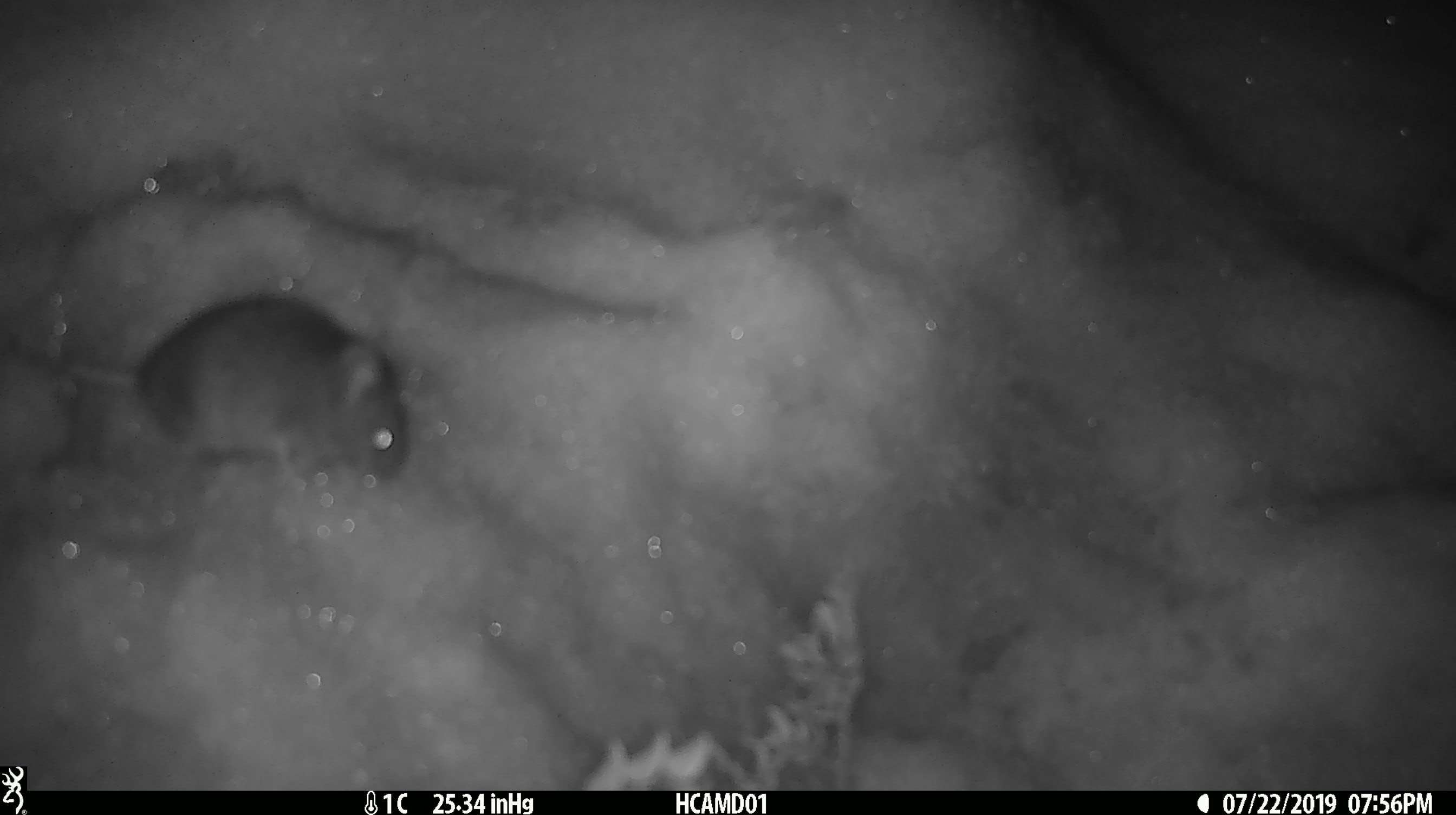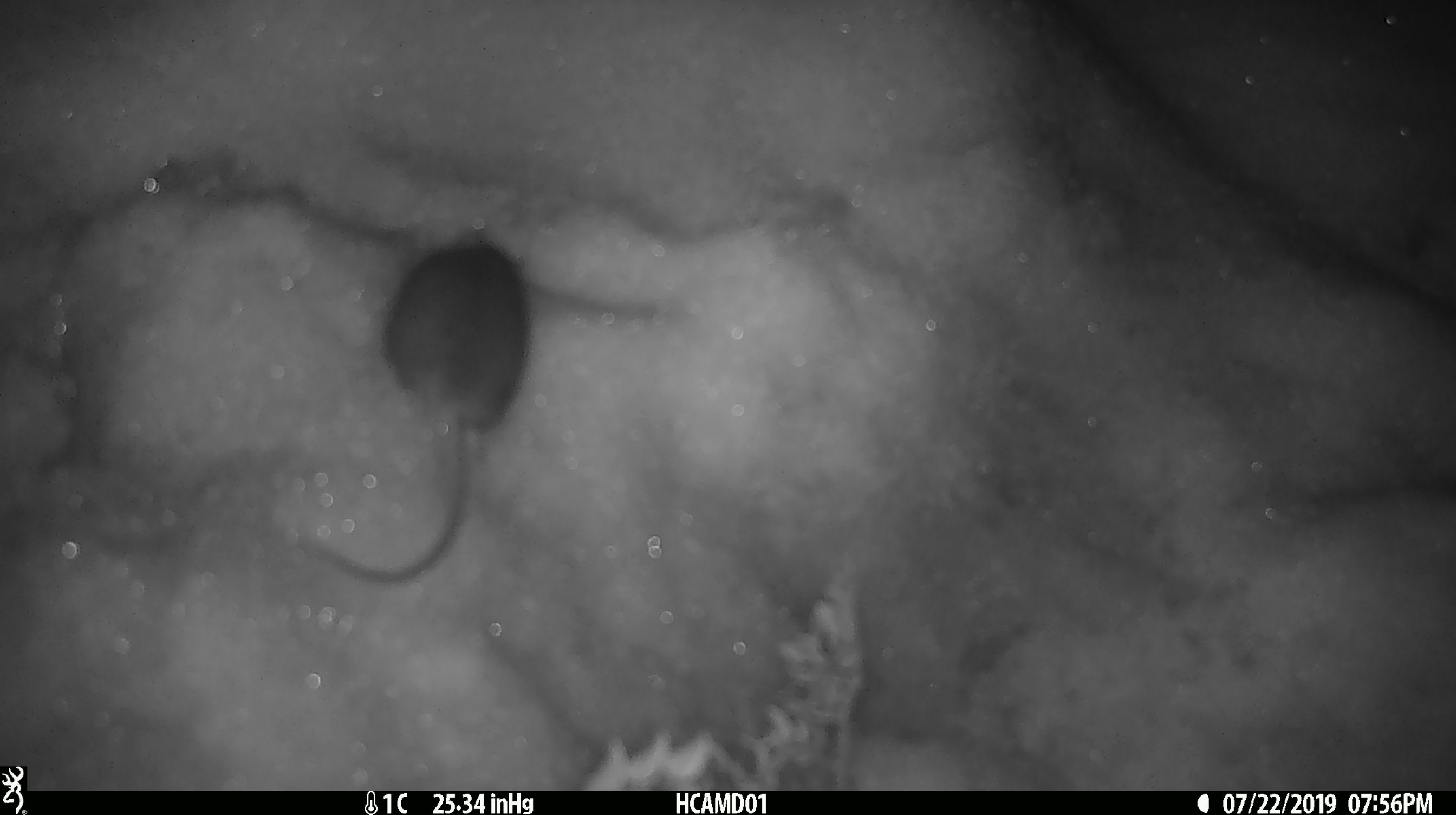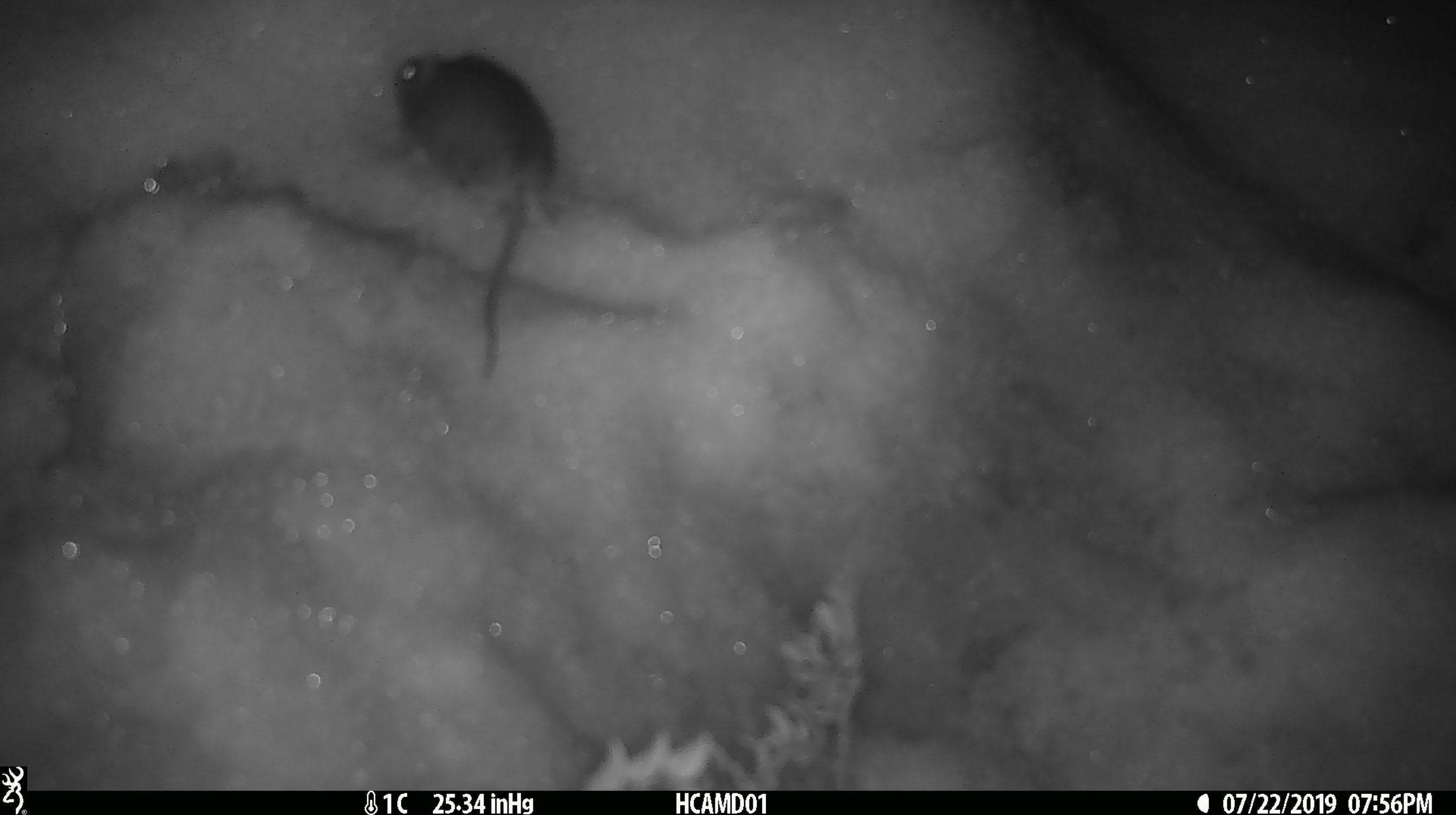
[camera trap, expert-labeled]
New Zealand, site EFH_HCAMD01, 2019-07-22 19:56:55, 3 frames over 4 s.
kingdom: Animalia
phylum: Chordata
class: Mammalia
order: Rodentia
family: Muridae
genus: Mus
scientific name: Mus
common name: mouse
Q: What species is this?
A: Mouse (Mus).